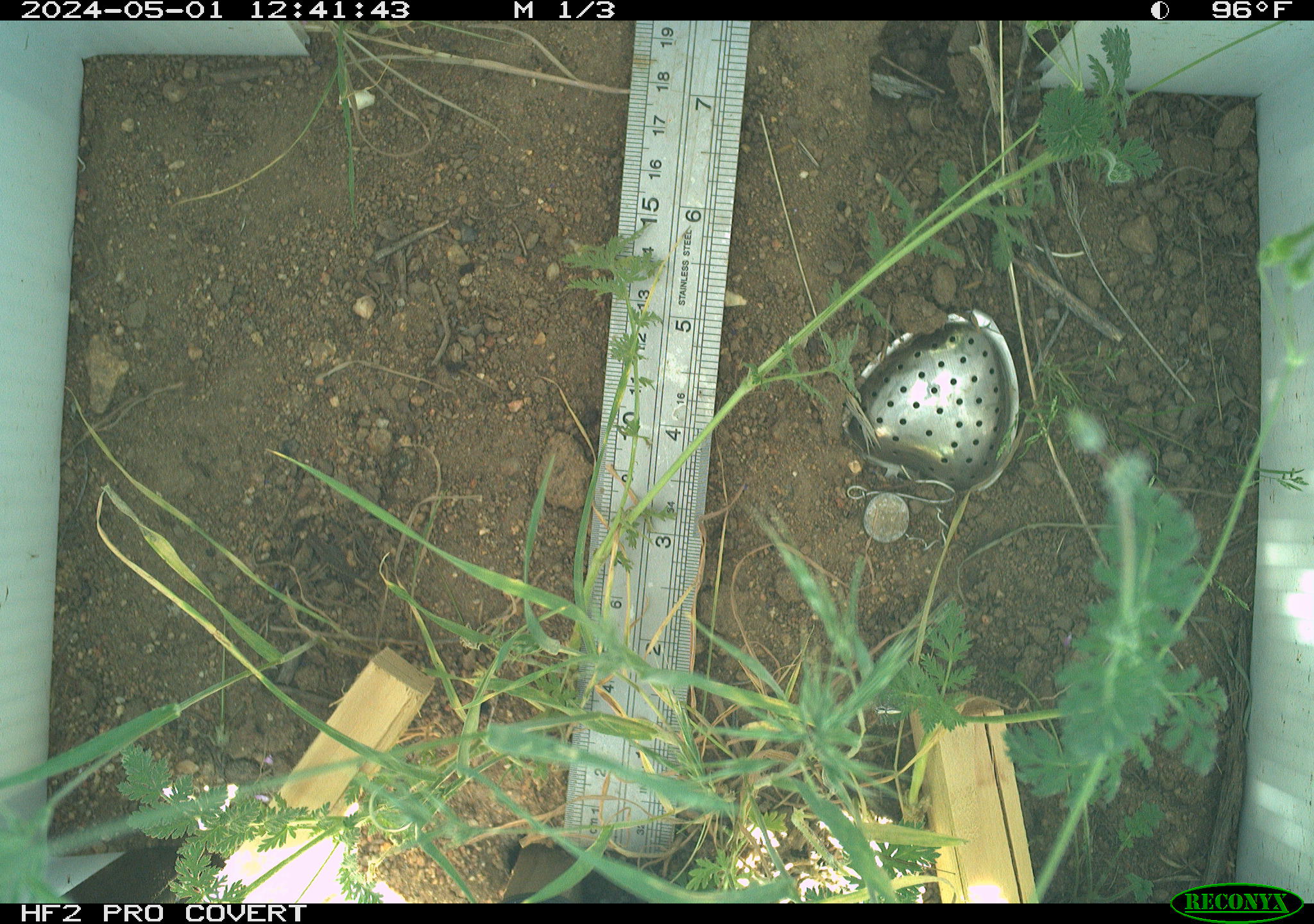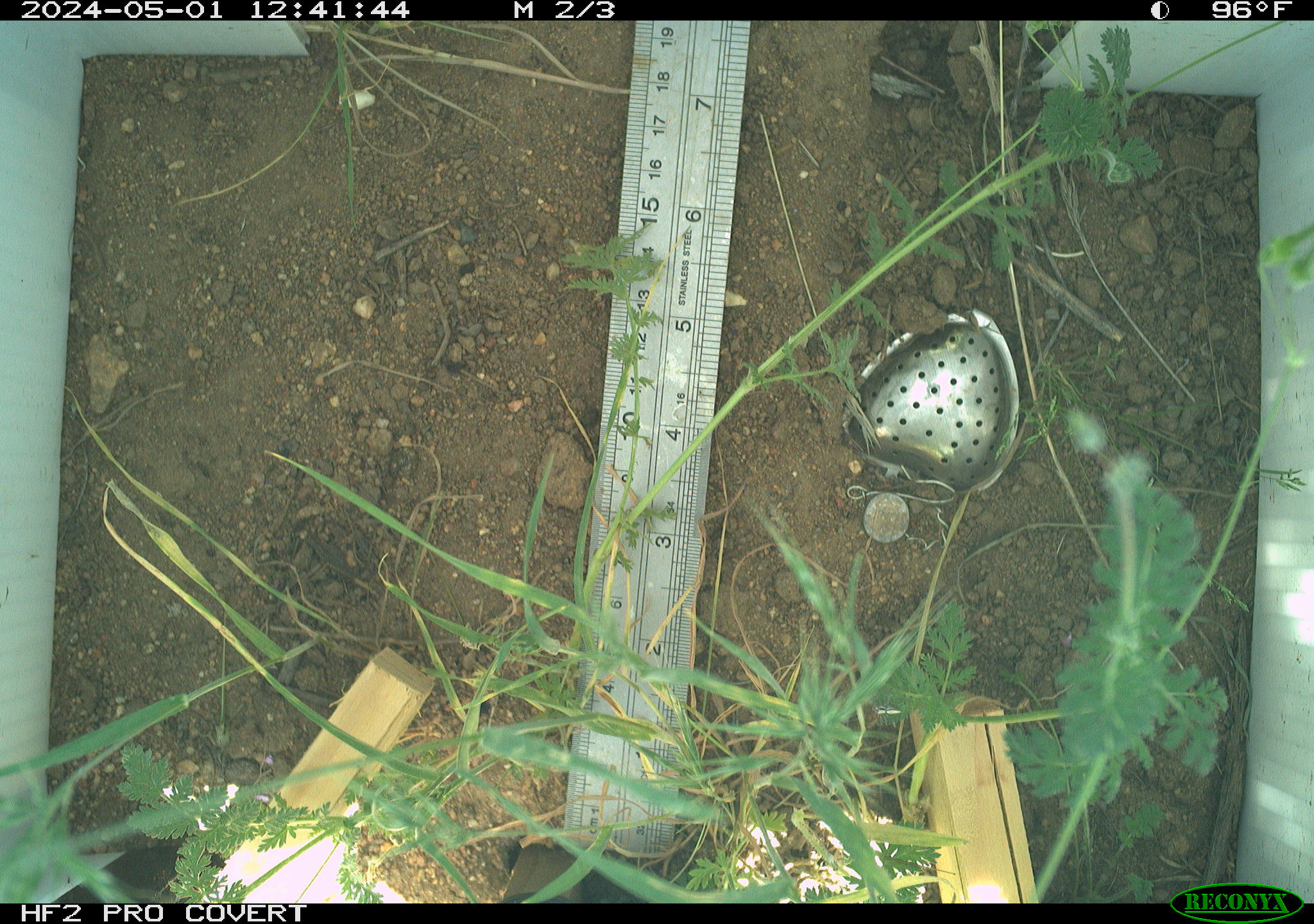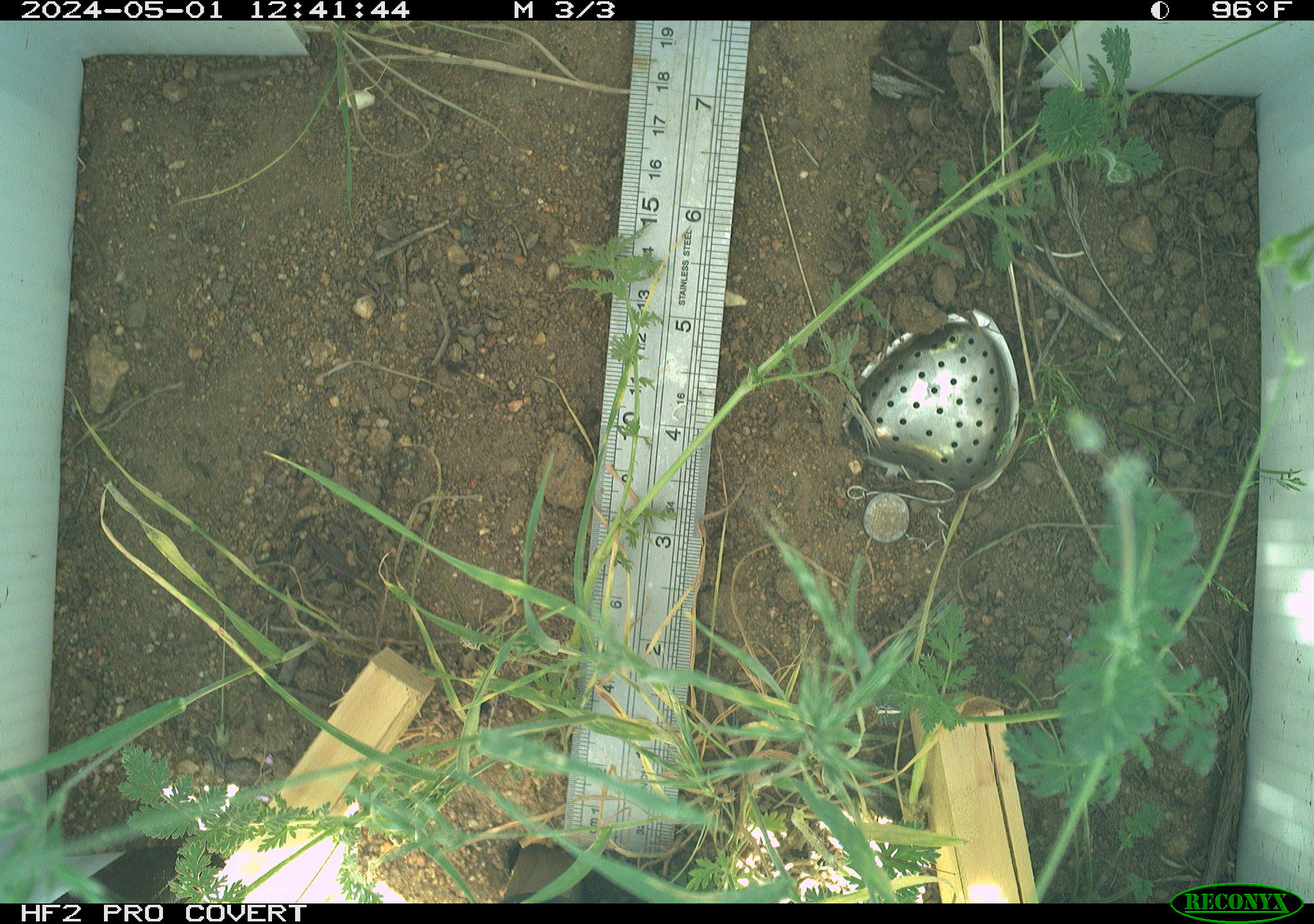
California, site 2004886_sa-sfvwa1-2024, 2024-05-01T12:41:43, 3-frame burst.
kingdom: Animalia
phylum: Arthropoda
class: Insecta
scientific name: Insecta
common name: insect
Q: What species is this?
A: Insect (Insecta).